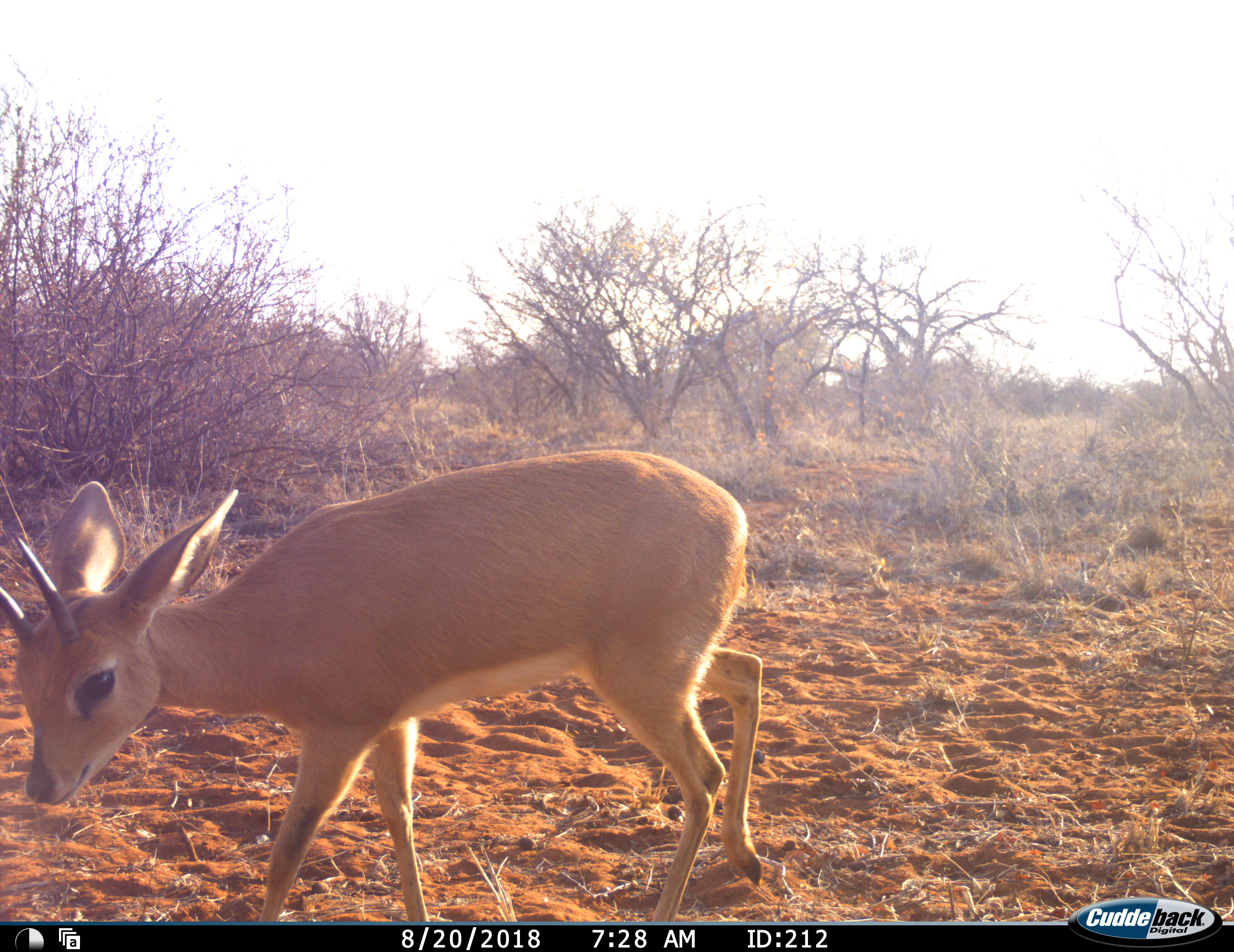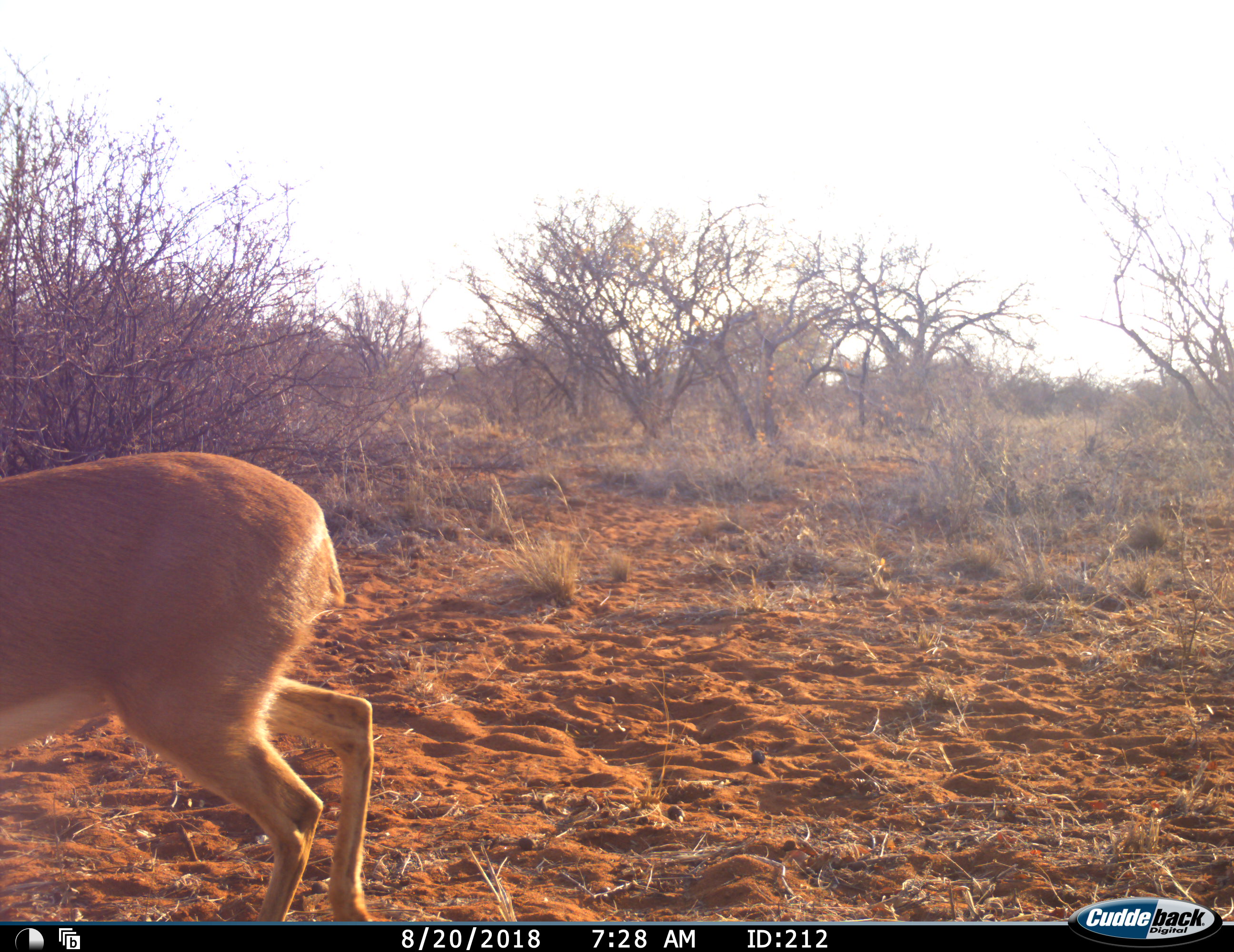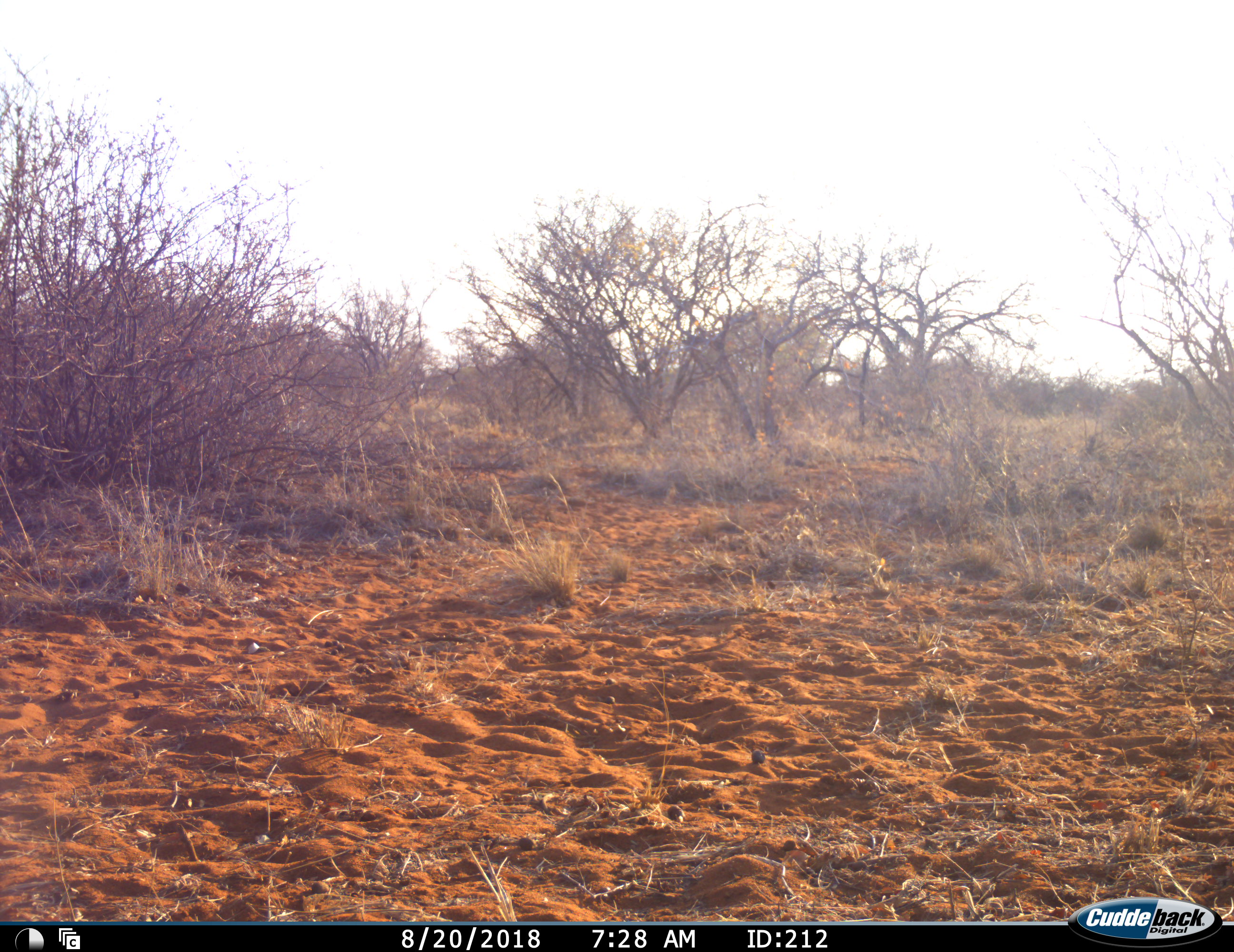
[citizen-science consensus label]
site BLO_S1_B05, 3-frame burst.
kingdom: Animalia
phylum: Chordata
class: Mammalia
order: Artiodactyla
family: Bovidae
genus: Raphicerus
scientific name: Raphicerus campestris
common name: steenbok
Steenbok (Raphicerus campestris), count 1. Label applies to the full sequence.